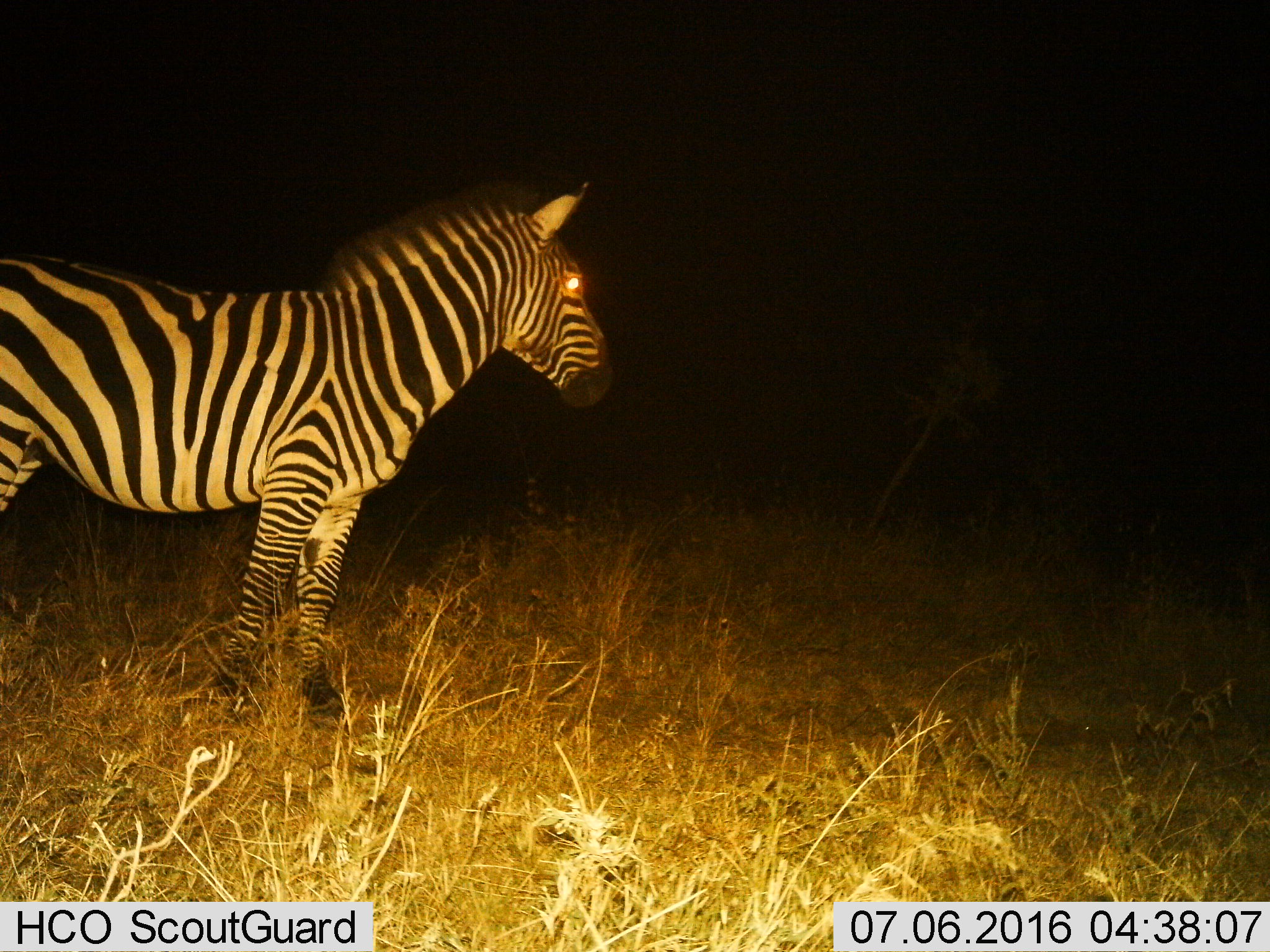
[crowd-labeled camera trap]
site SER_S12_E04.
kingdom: Animalia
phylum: Chordata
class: Mammalia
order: Perissodactyla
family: Equidae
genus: Equus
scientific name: Equus quagga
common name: plains zebra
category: zebraplains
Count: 1.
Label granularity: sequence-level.